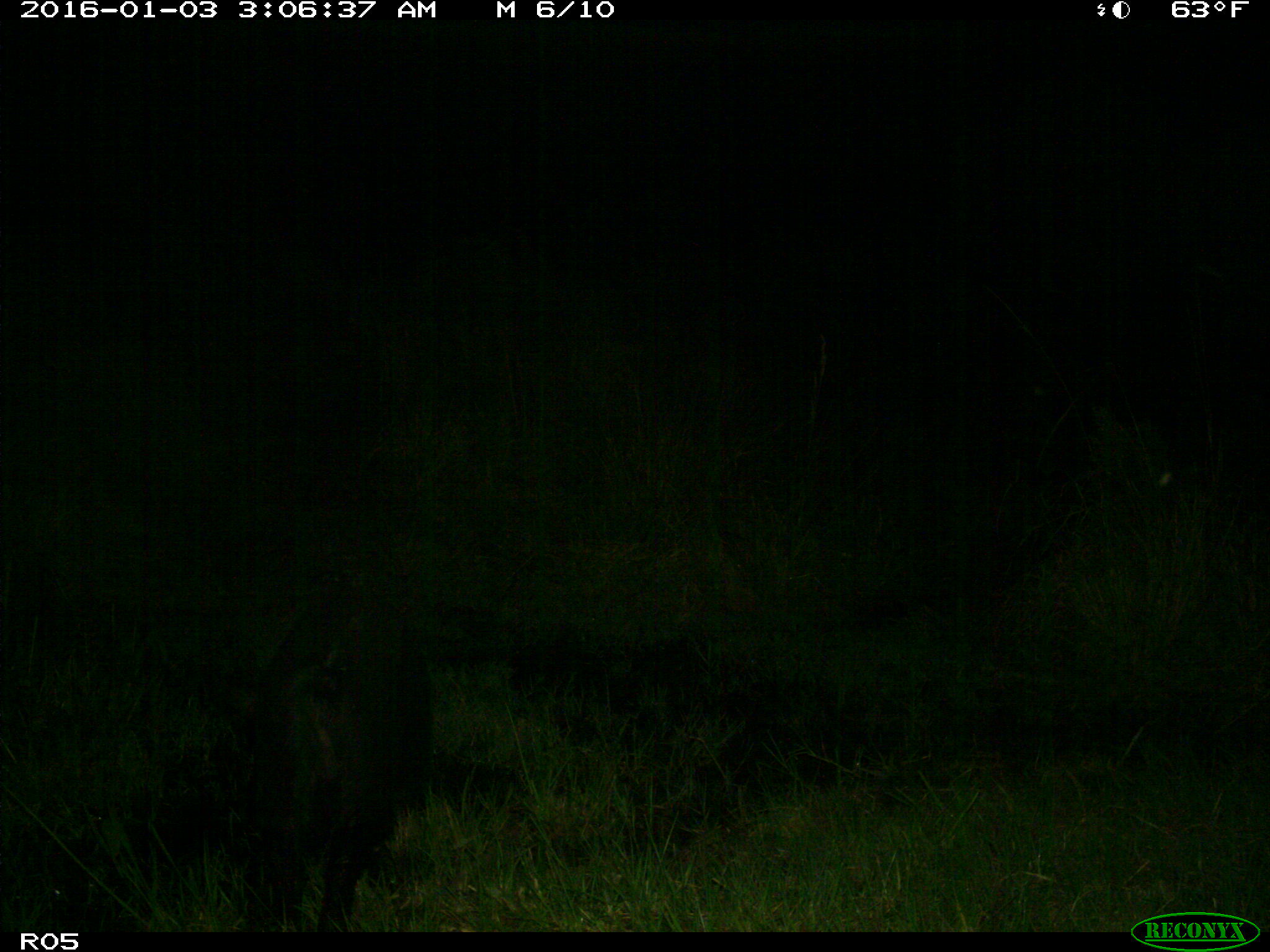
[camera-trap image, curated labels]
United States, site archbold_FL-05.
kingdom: Animalia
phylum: Chordata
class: Mammalia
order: Artiodactyla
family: Suidae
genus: Sus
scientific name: Sus scrofa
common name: wild boar